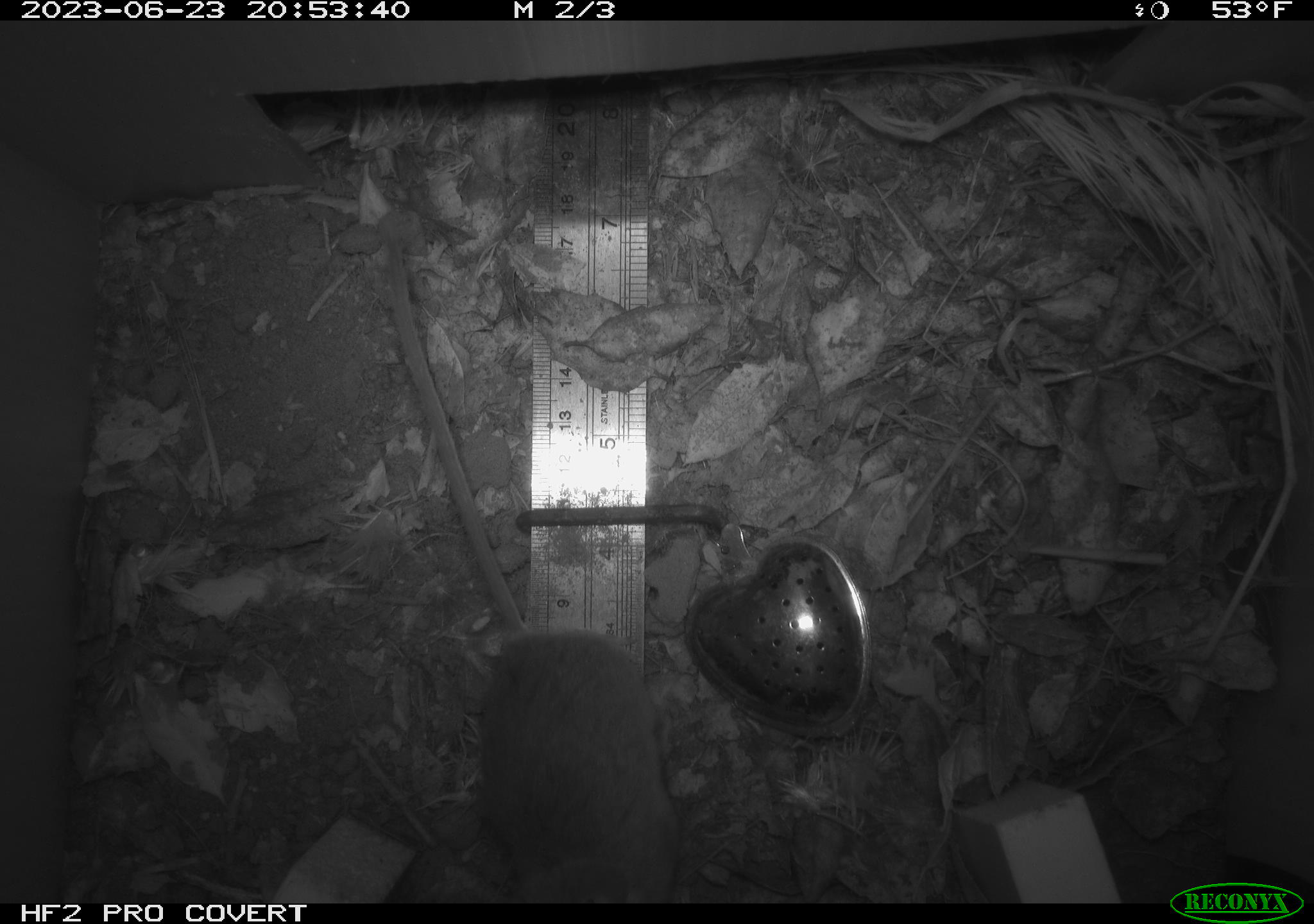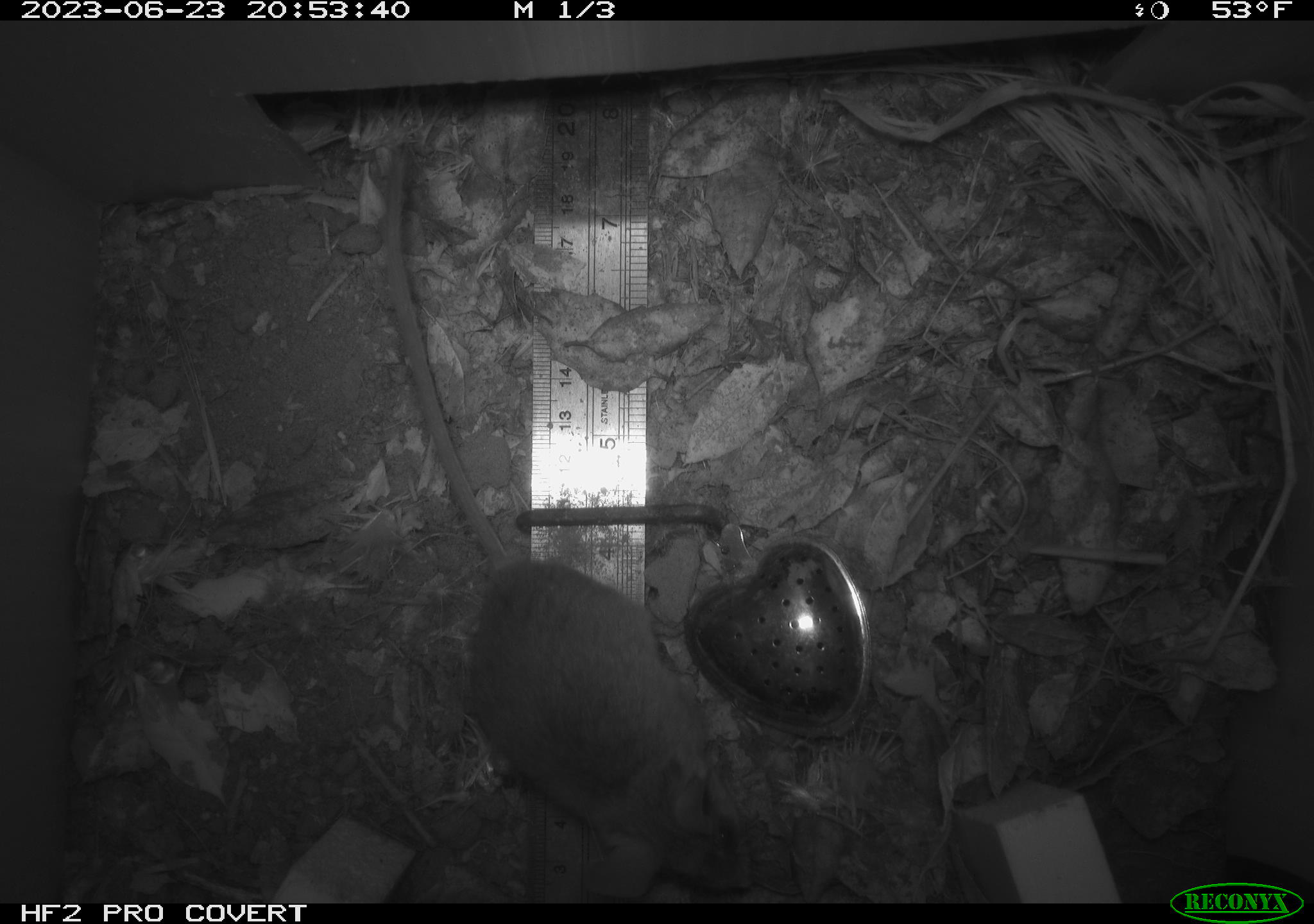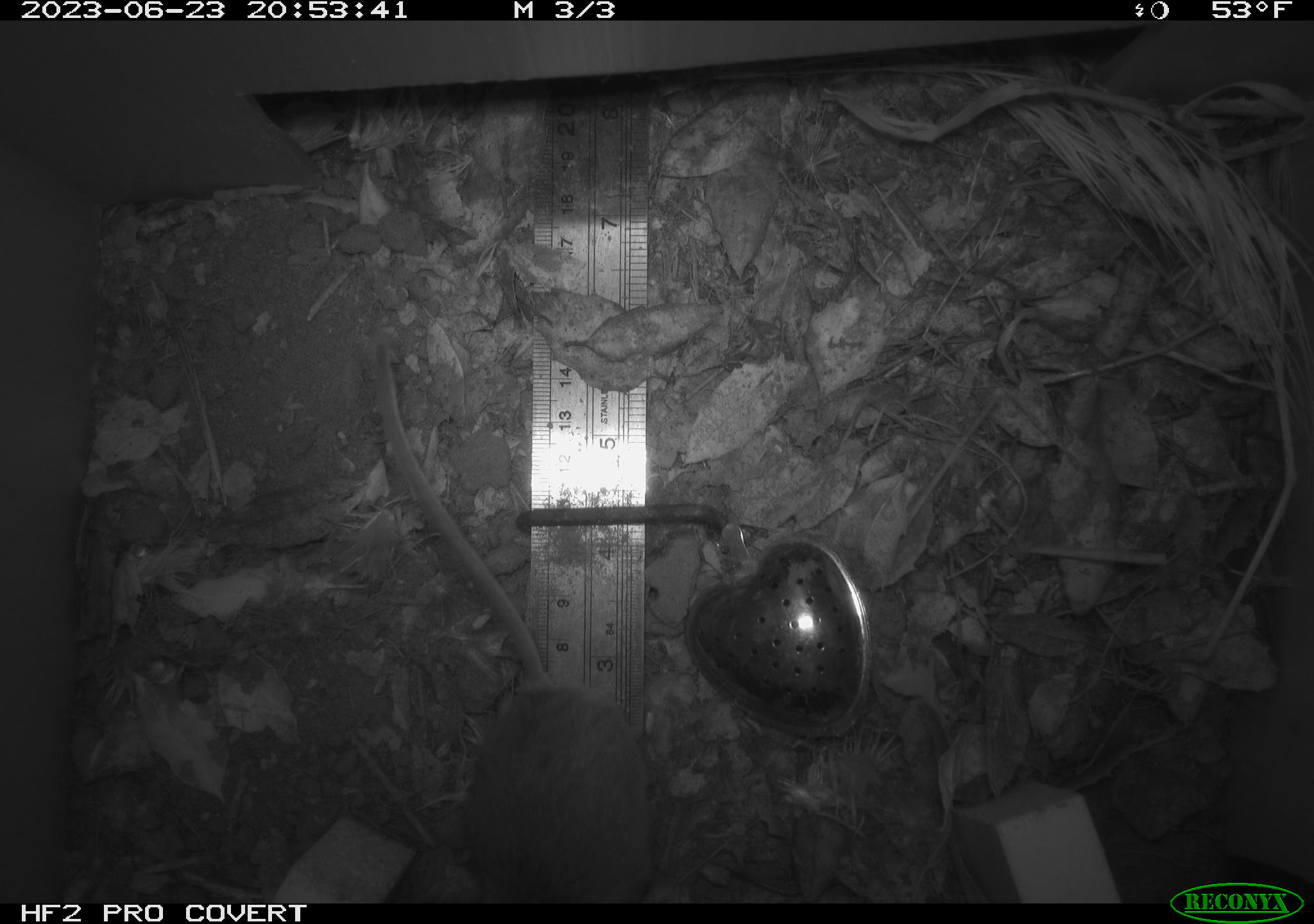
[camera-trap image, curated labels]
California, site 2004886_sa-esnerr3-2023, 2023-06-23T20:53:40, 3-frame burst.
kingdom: Animalia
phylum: Chordata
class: Mammalia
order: Rodentia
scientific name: Rodentia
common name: mouse species